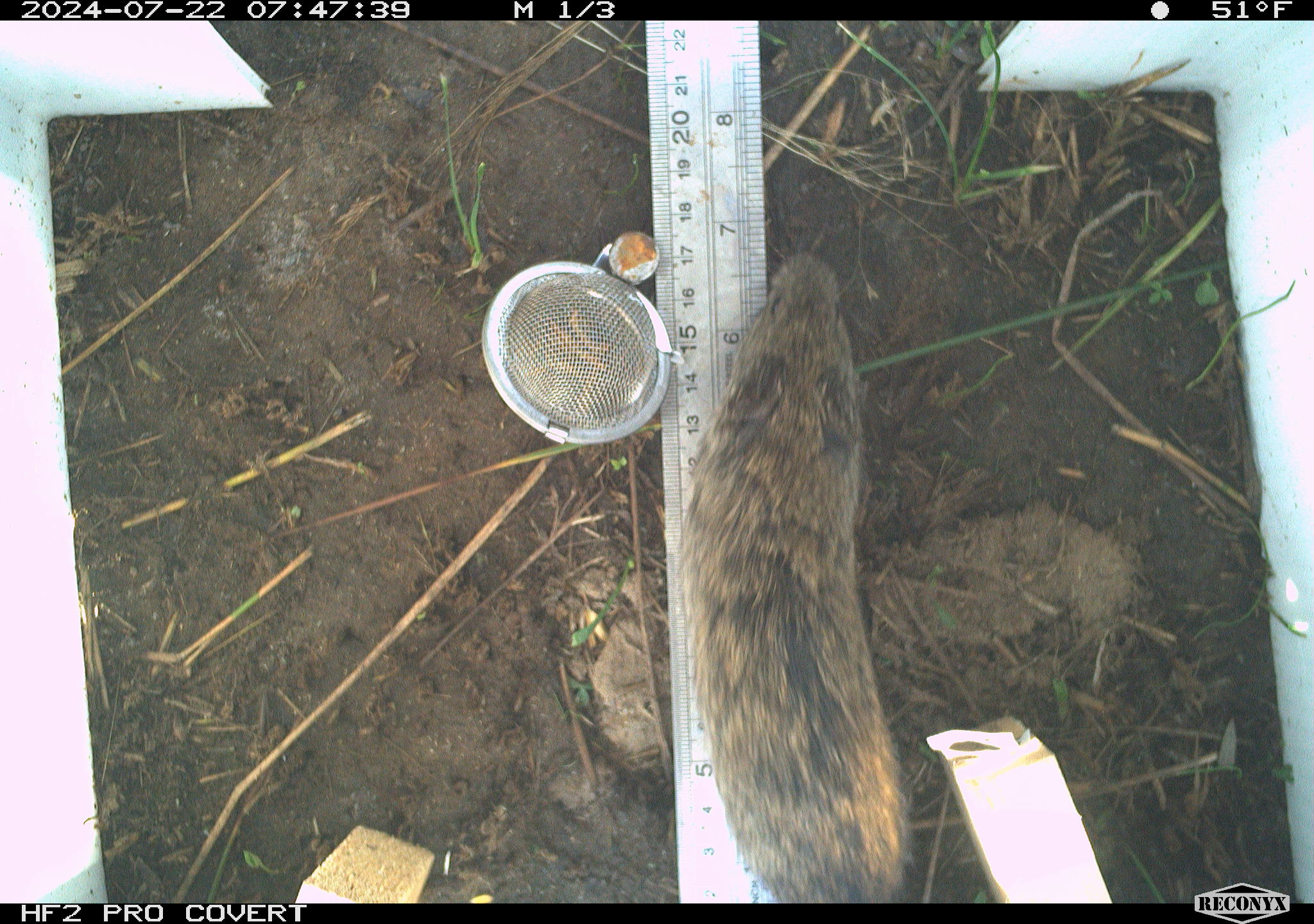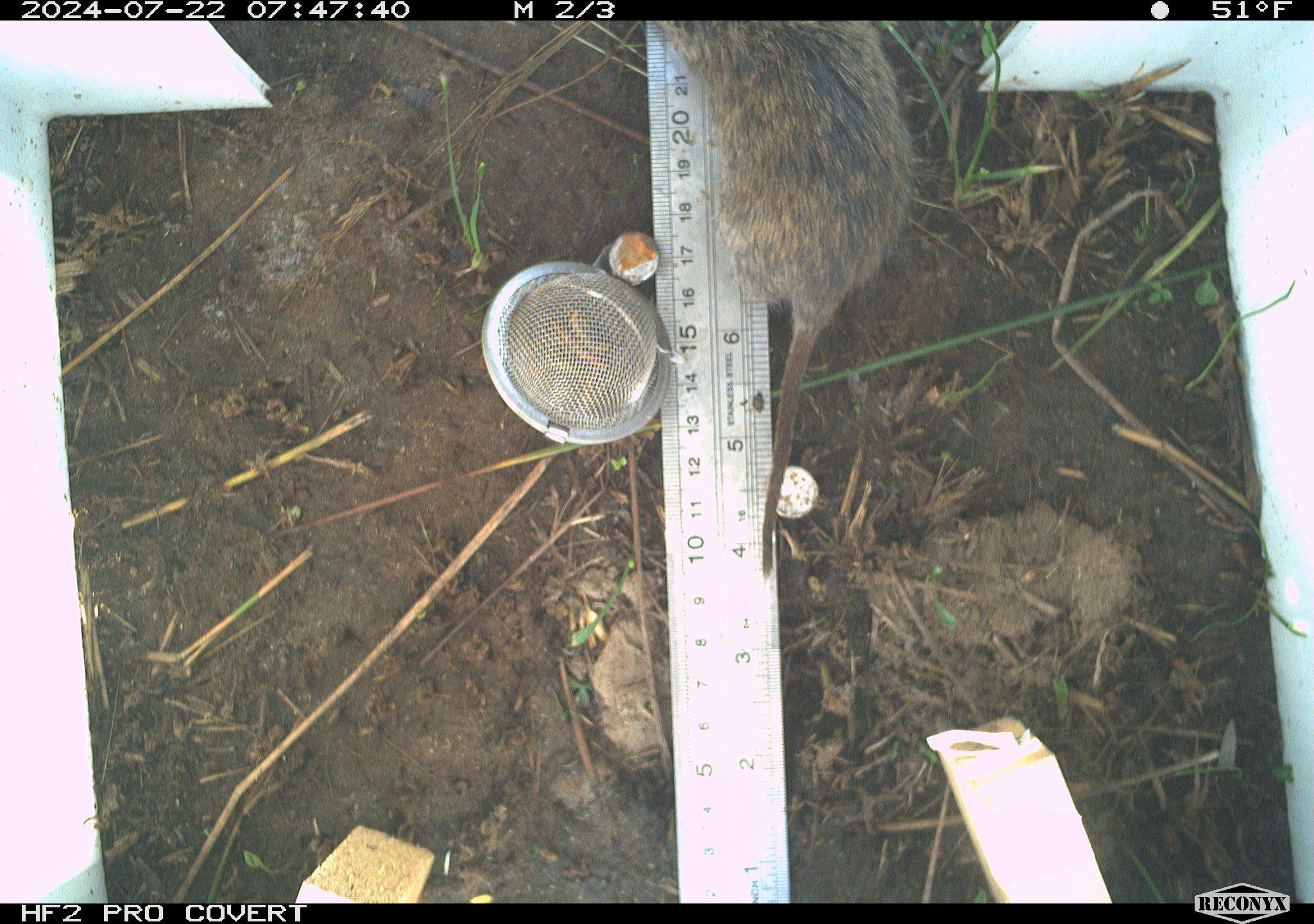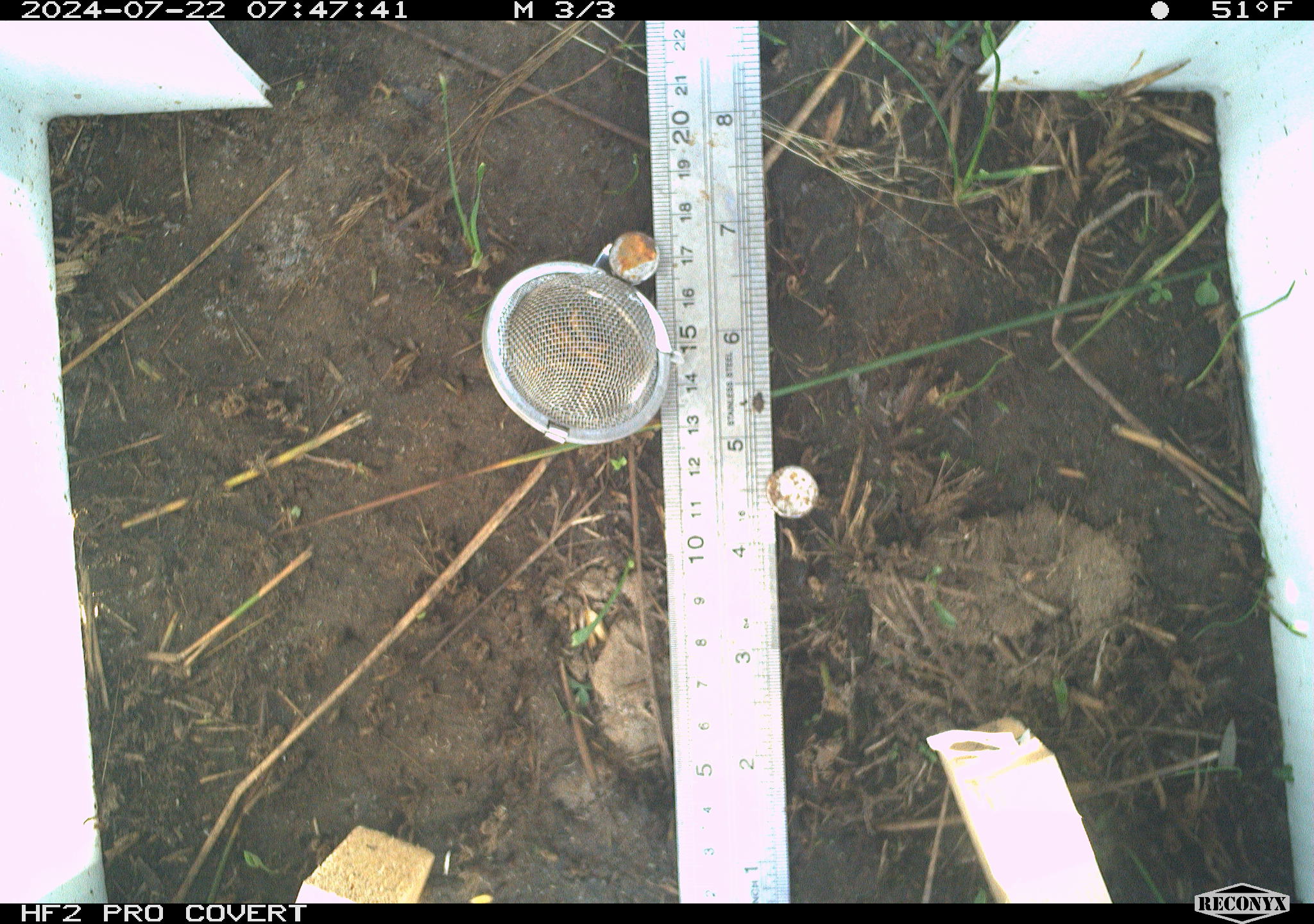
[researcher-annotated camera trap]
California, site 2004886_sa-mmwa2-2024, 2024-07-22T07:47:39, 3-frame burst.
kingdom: Animalia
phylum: Chordata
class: Mammalia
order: Rodentia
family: Cricetidae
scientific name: Arvicolinae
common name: voles, lemmings, and muskrats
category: arvicolinae subfamily